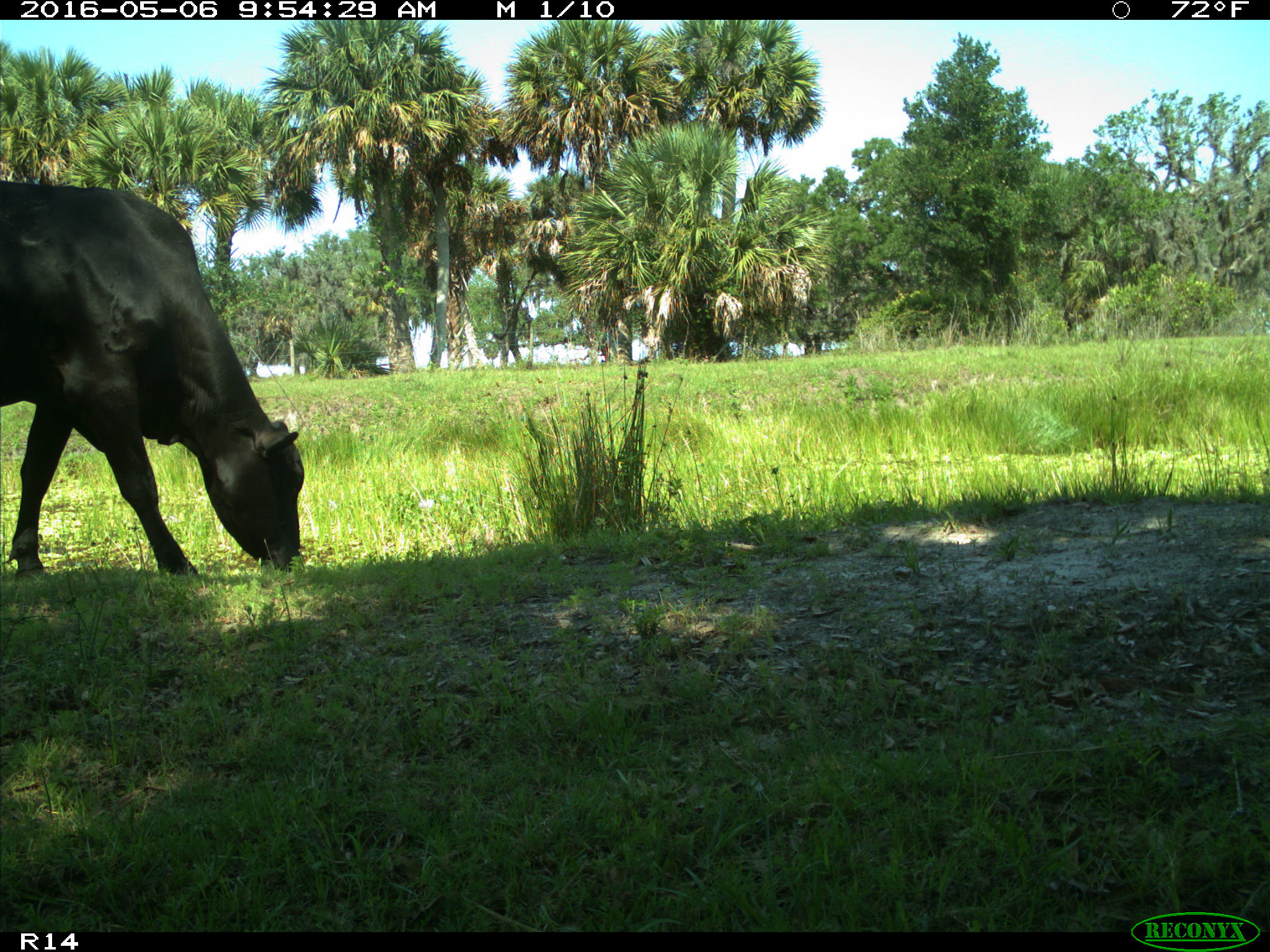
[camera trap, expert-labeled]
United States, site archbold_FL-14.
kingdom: Animalia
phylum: Chordata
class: Mammalia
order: Artiodactyla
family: Bovidae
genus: Bos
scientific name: Bos taurus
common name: domestic cow